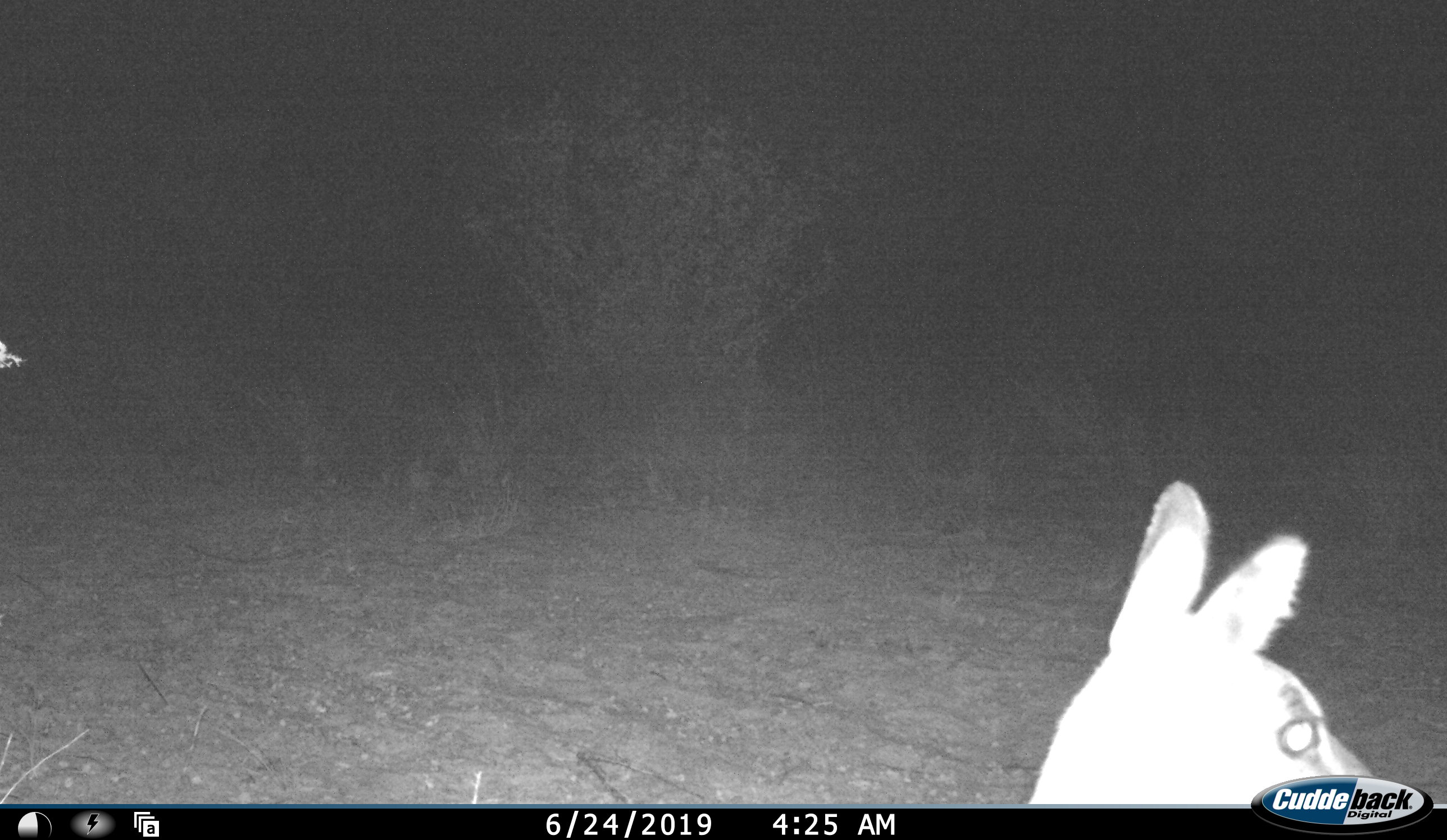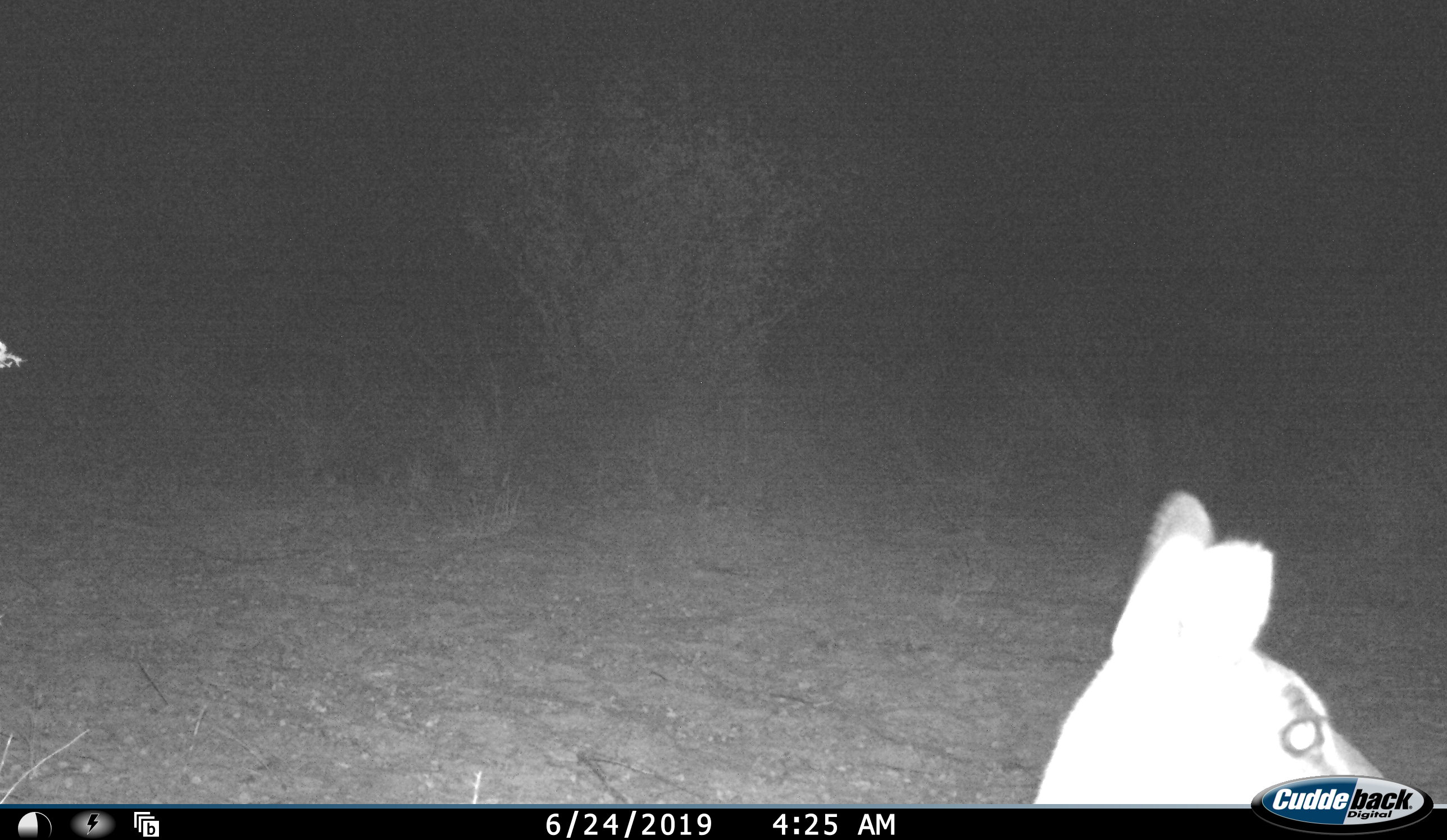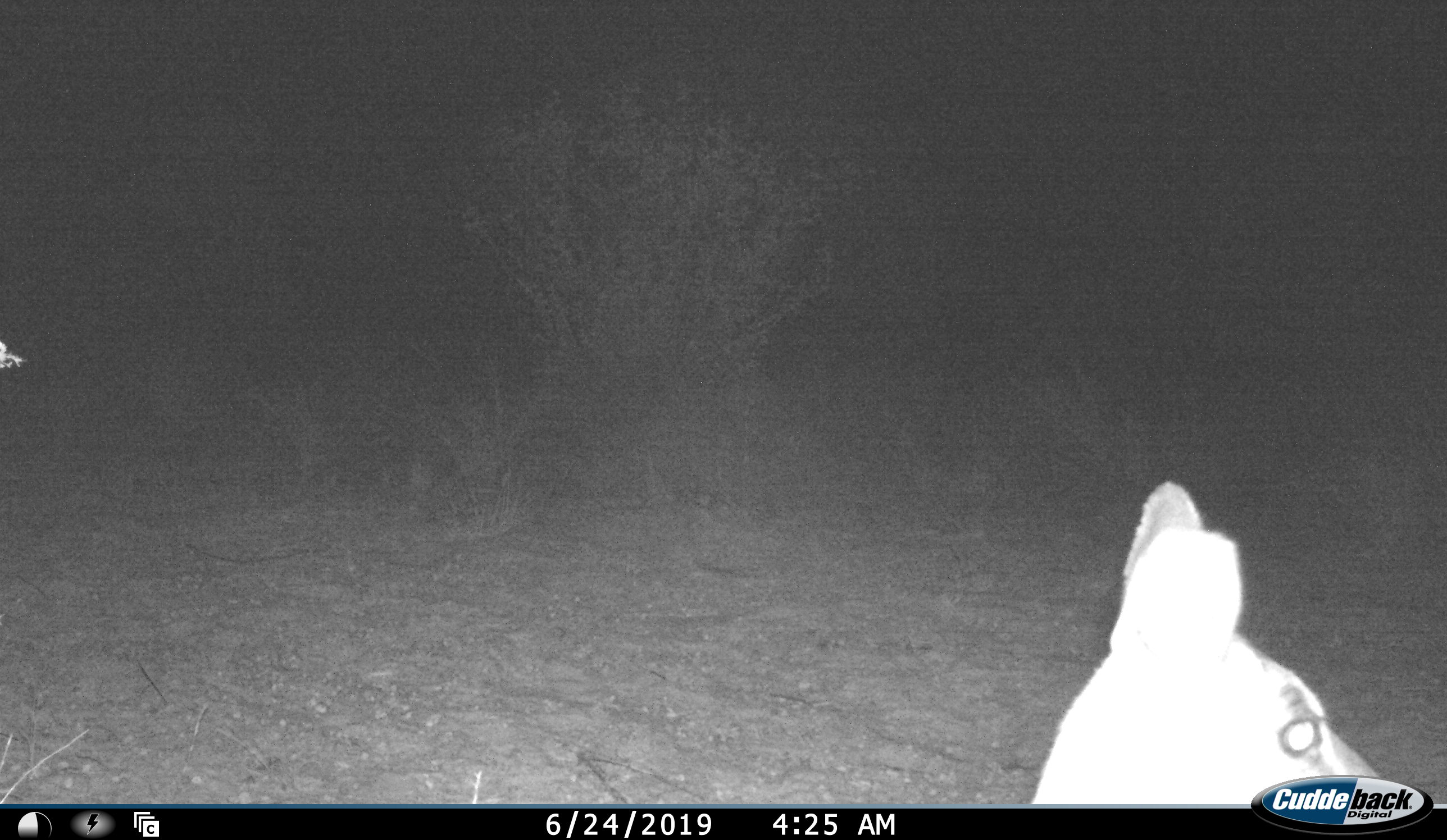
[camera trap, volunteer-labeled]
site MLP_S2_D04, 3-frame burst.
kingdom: Animalia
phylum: Chordata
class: Mammalia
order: Artiodactyla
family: Bovidae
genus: Sylvicapra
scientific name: Sylvicapra grimmia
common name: common duiker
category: duikercommongrey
Duikercommongrey (common duiker) (Sylvicapra grimmia), count 1. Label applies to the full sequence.